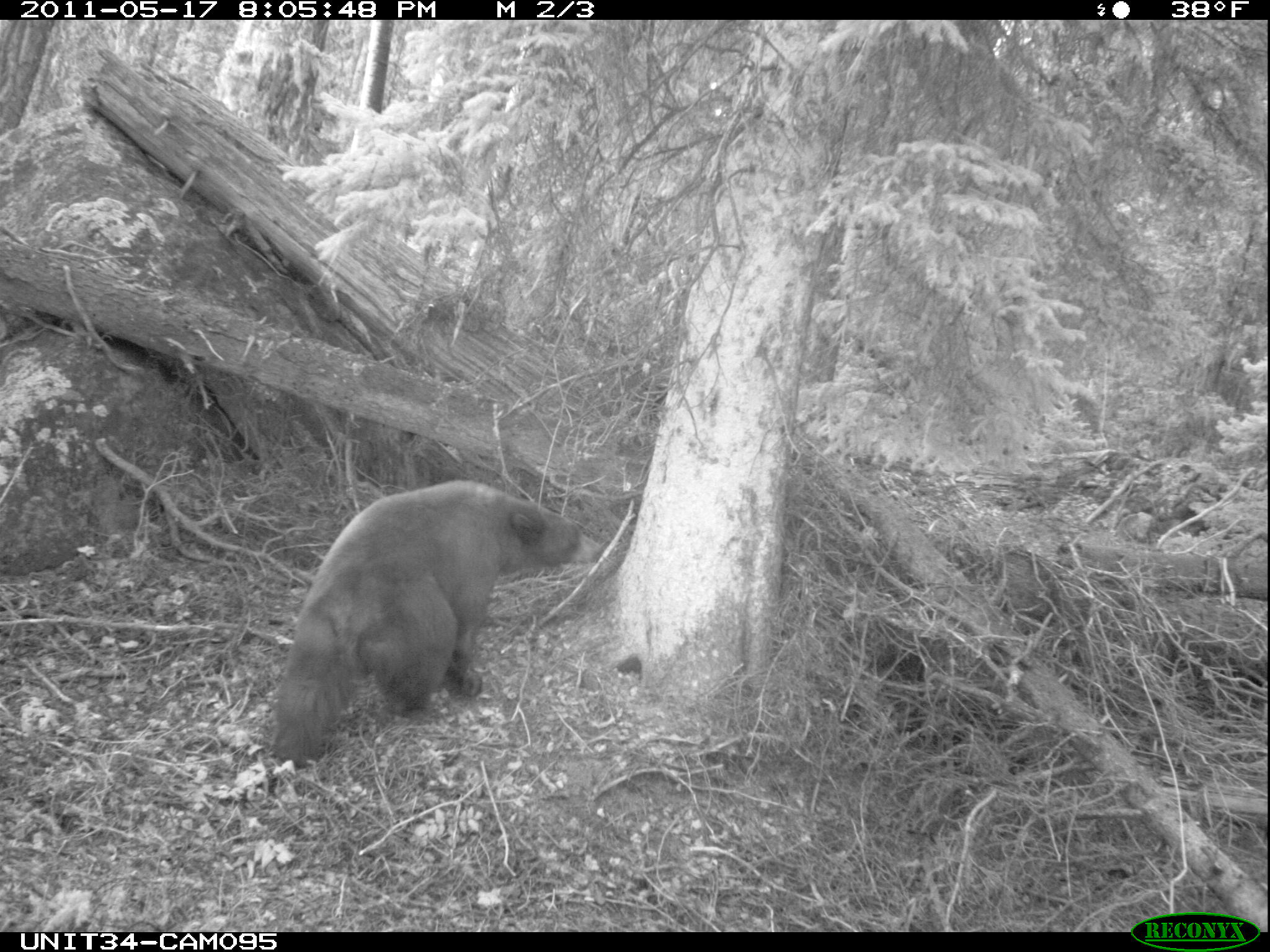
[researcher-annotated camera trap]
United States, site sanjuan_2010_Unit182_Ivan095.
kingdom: Animalia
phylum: Chordata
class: Mammalia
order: Carnivora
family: Ursidae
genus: Ursus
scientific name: Ursus americanus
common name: american black bear